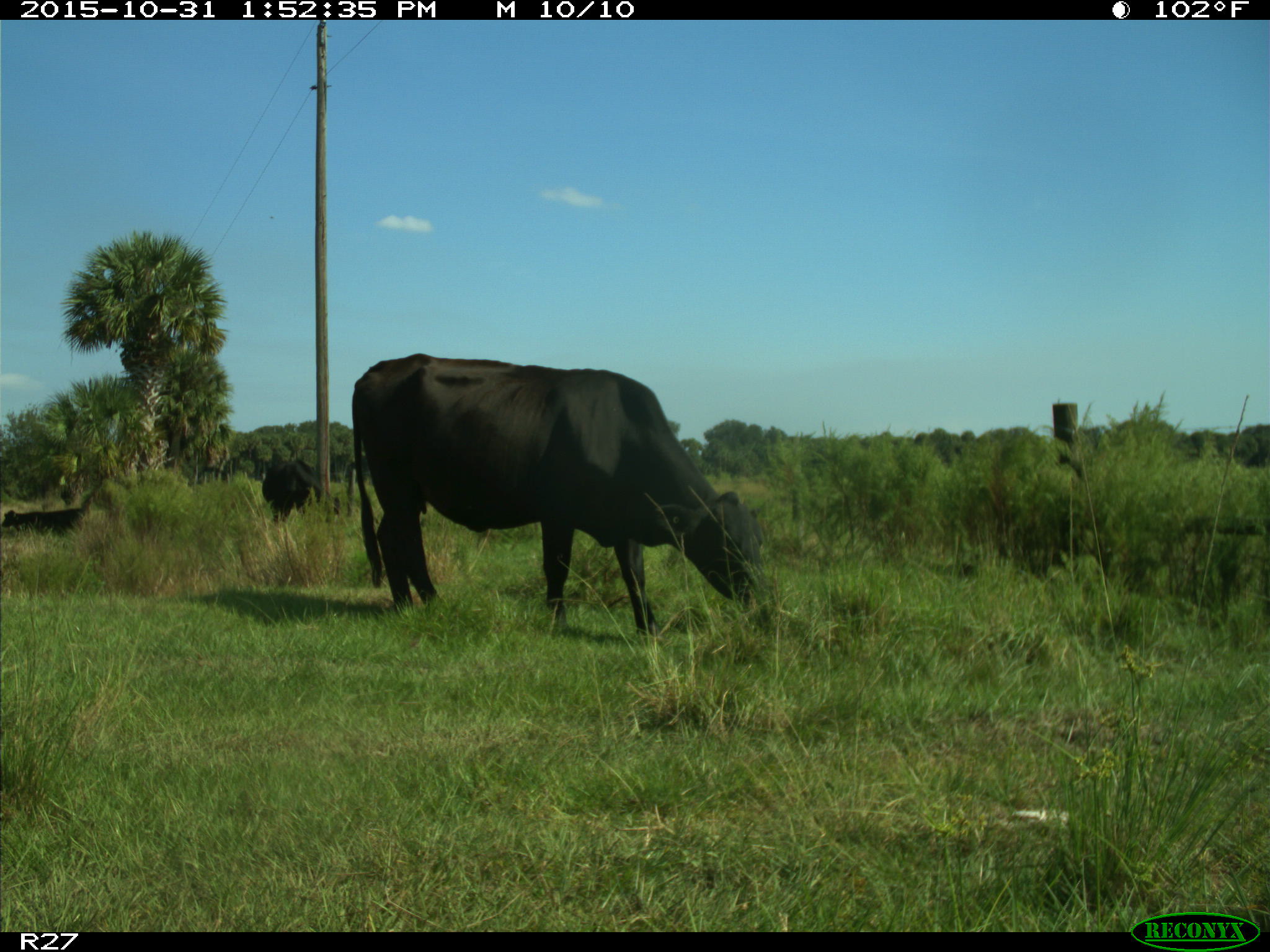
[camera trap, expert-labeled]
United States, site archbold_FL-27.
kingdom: Animalia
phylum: Chordata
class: Mammalia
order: Artiodactyla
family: Bovidae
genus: Bos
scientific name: Bos taurus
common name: domestic cow